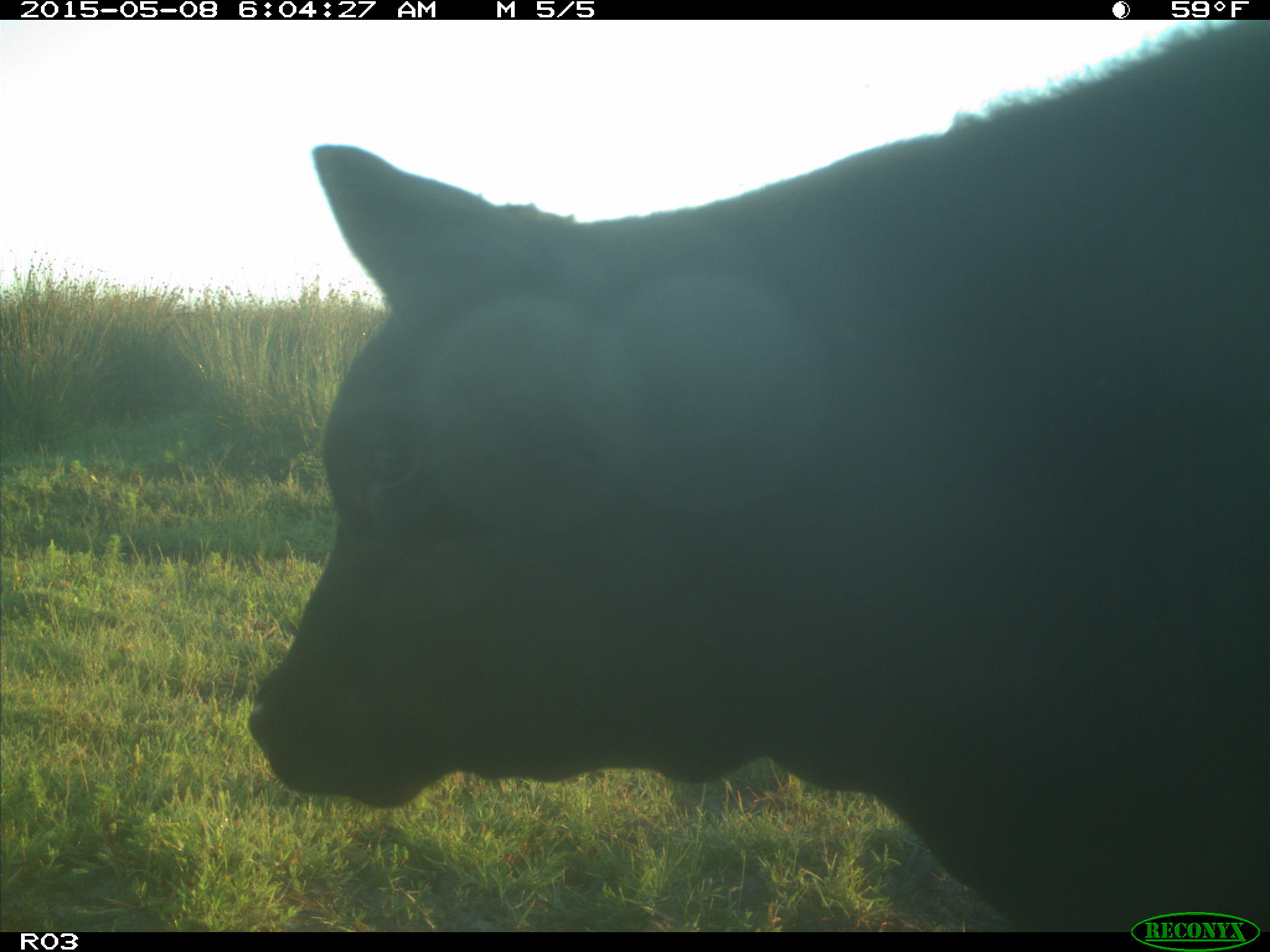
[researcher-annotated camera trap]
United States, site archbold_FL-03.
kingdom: Animalia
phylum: Chordata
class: Mammalia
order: Artiodactyla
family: Bovidae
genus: Bos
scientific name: Bos taurus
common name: domestic cow